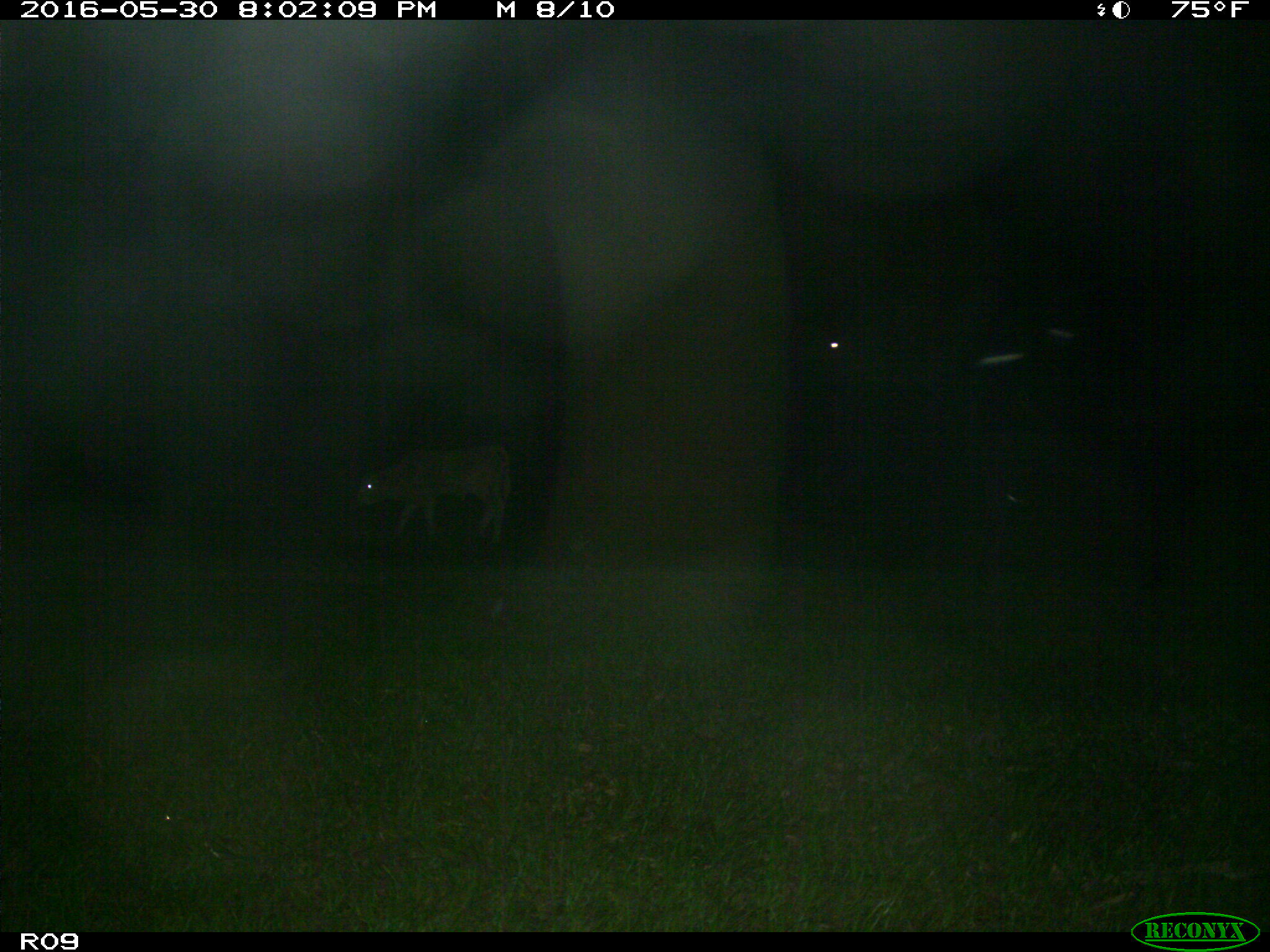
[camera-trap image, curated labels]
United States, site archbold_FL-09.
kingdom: Animalia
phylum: Chordata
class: Mammalia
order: Artiodactyla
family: Bovidae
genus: Bos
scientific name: Bos taurus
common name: domestic cow